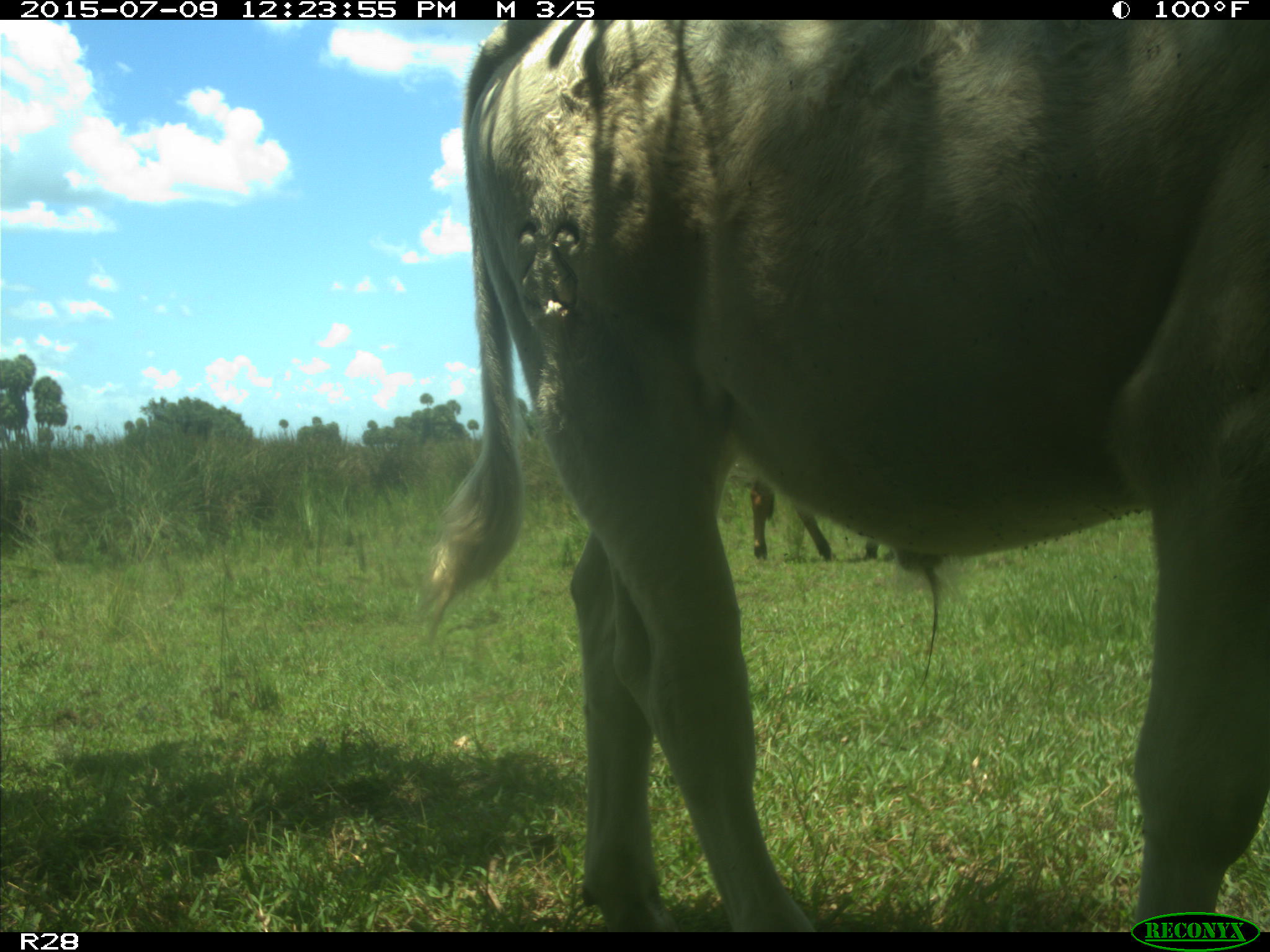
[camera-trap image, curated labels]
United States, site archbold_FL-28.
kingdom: Animalia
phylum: Chordata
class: Mammalia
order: Artiodactyla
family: Bovidae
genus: Bos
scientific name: Bos taurus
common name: domestic cow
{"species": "Bos taurus (domestic cow)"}